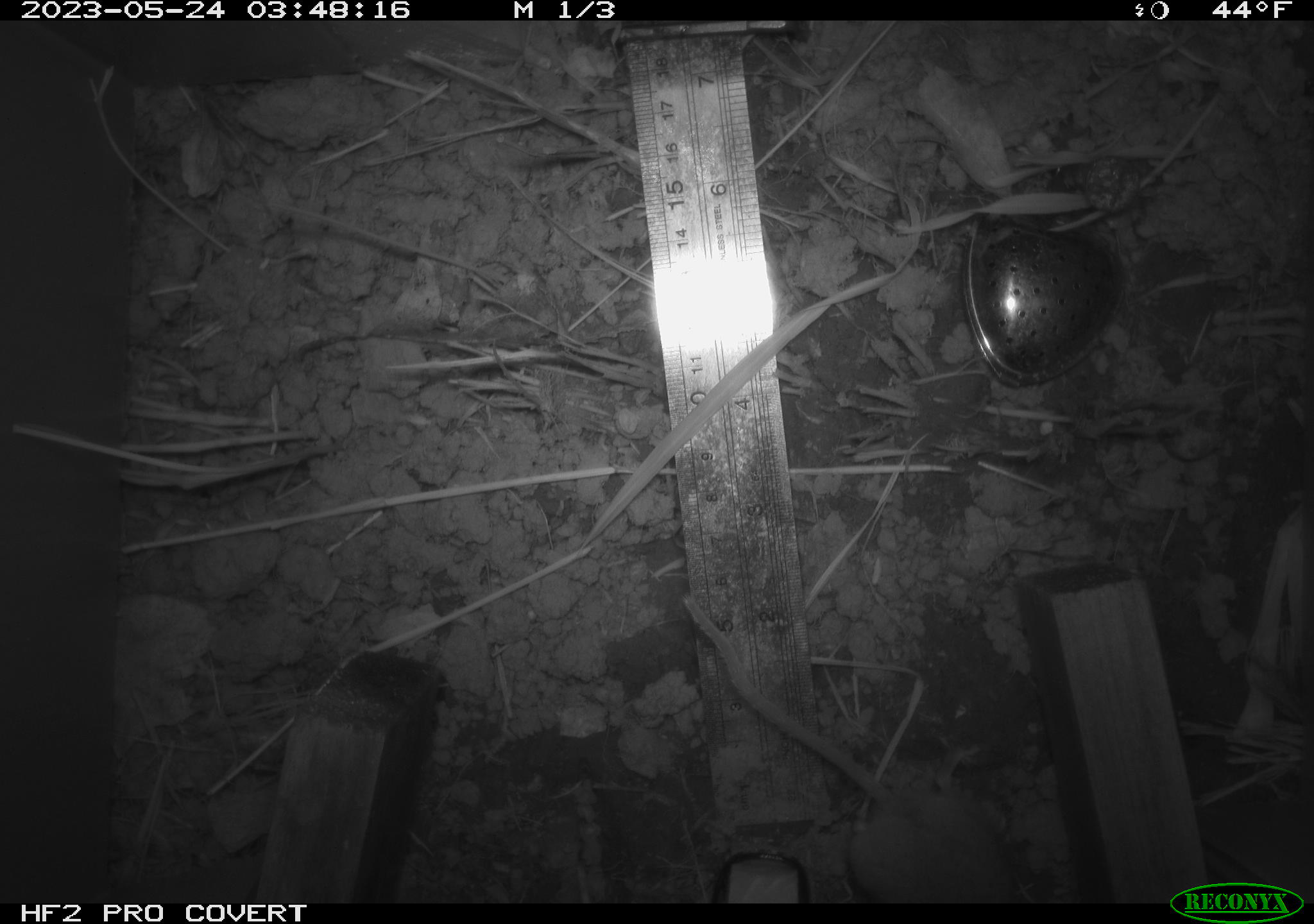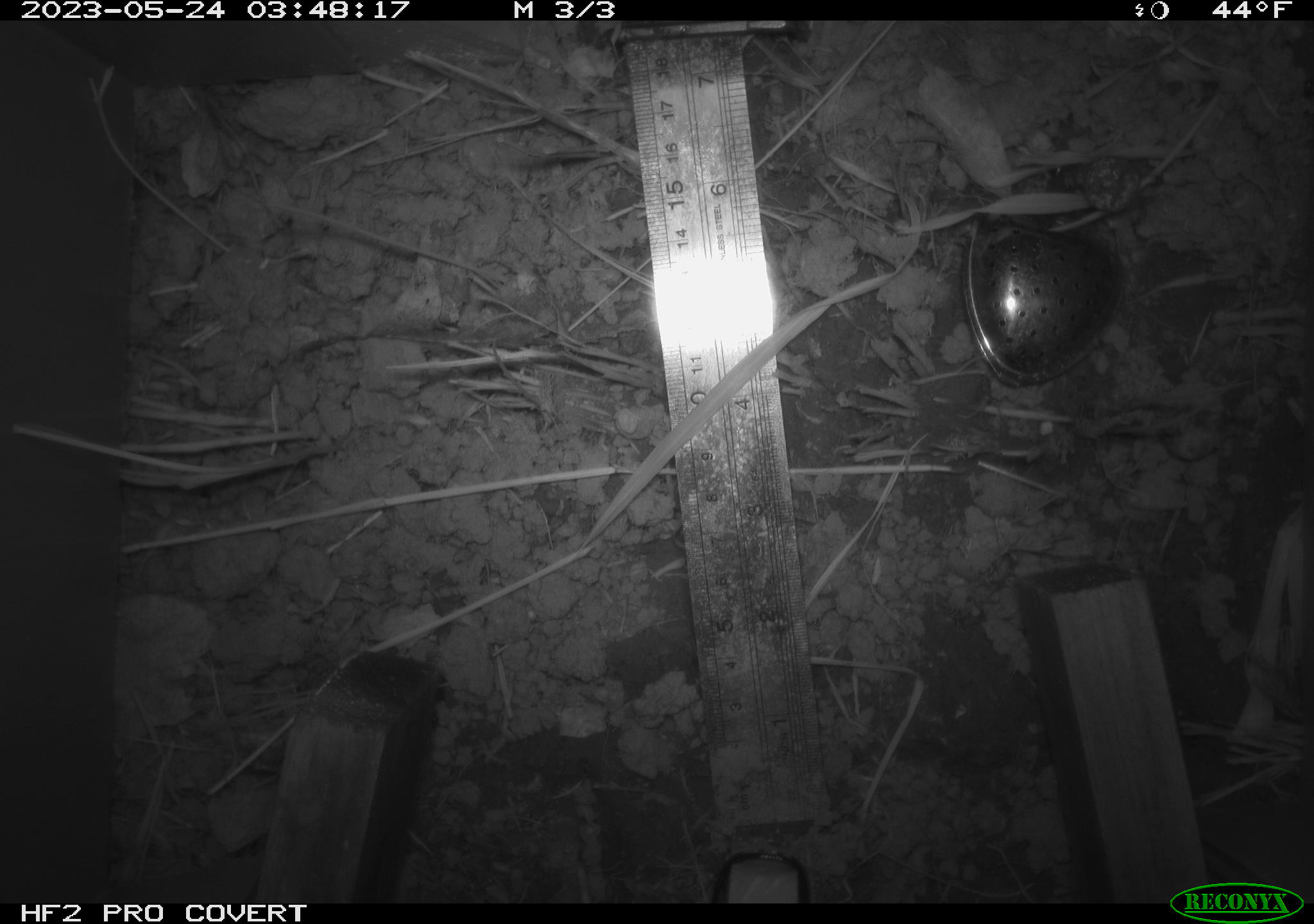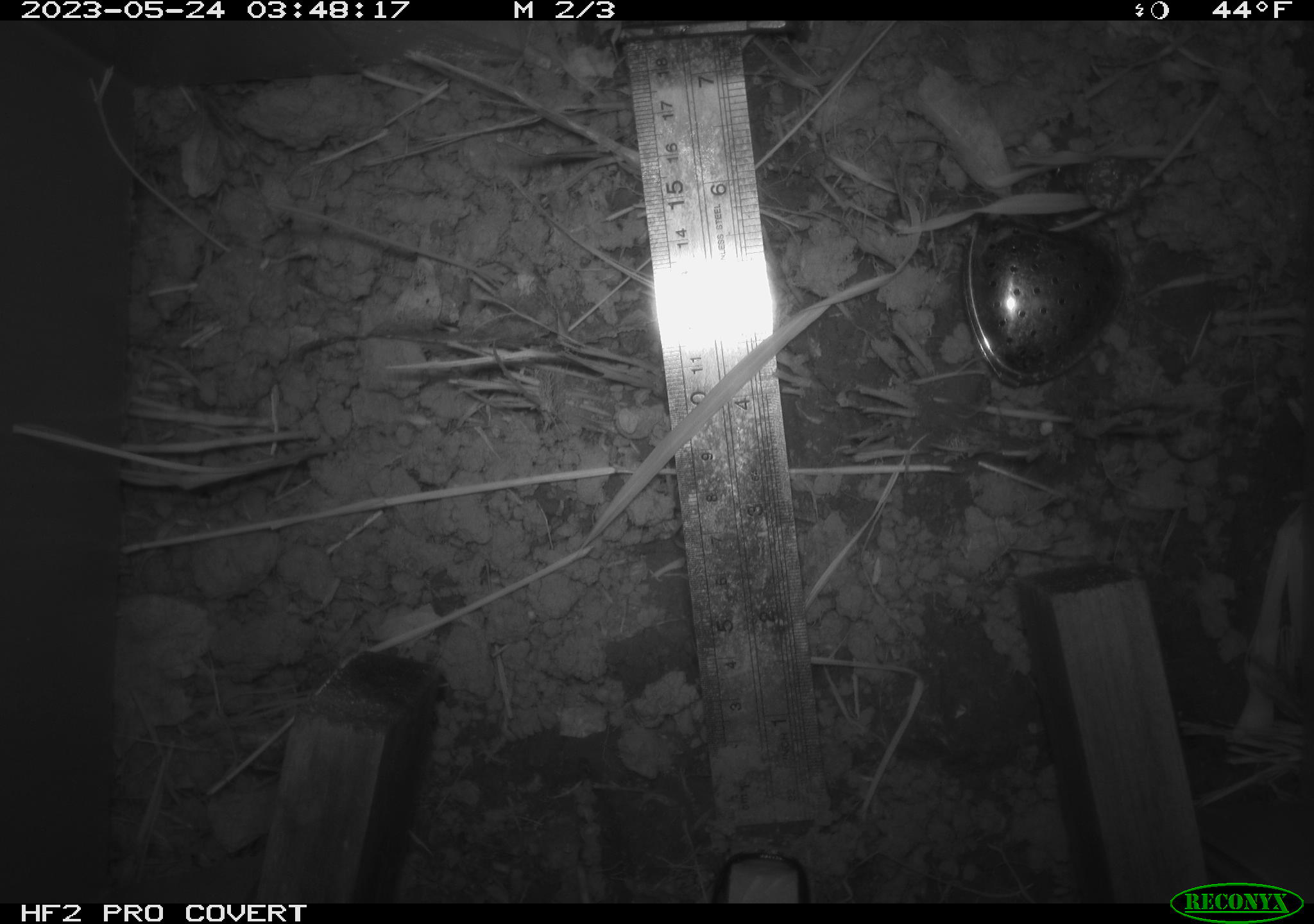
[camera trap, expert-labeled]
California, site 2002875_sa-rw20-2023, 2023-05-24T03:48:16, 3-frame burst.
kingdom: Animalia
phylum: Chordata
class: Mammalia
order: Rodentia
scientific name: Rodentia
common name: rodent